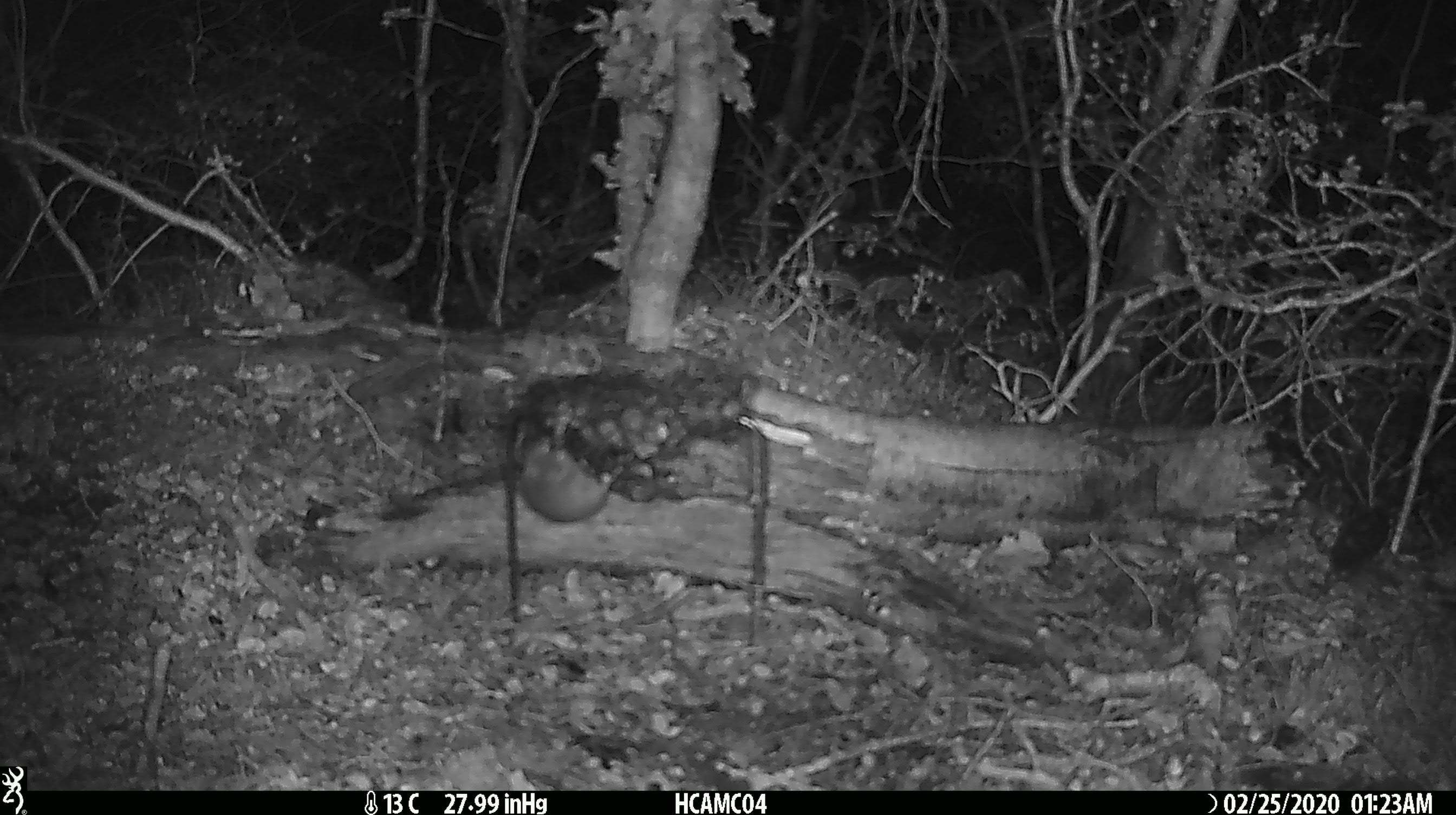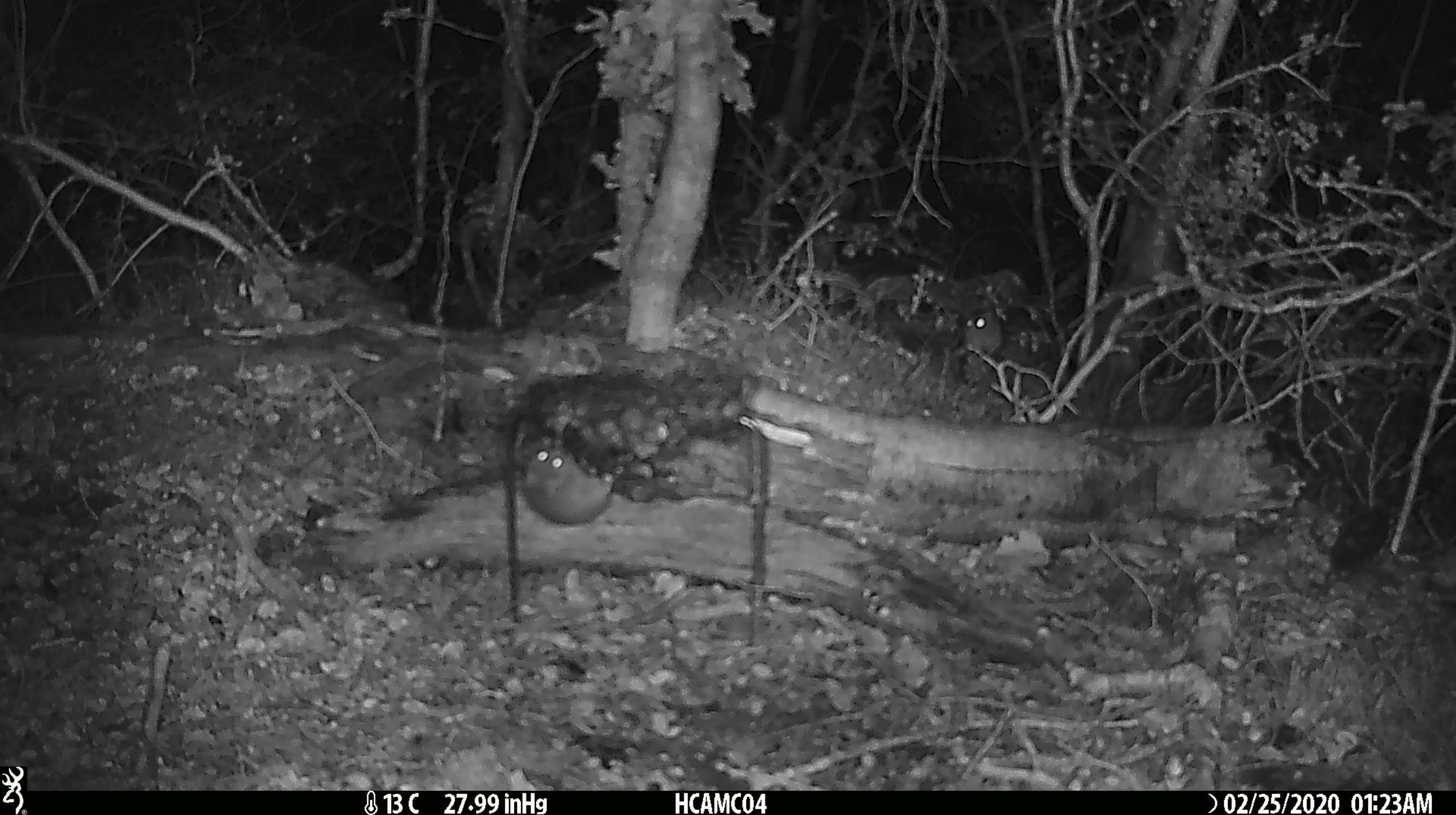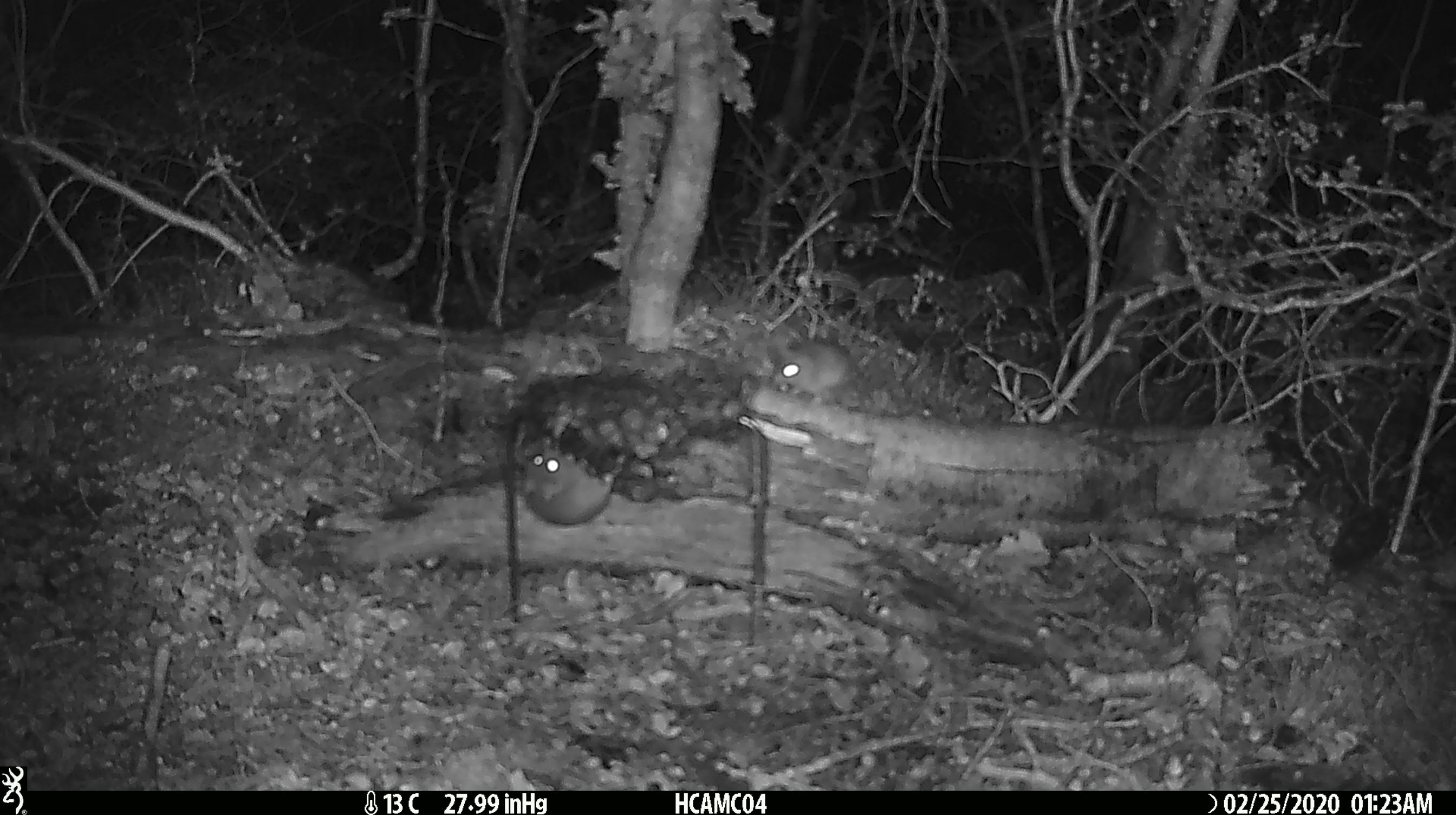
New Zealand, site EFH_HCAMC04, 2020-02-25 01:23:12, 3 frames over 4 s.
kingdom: Animalia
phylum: Chordata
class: Mammalia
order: Rodentia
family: Muridae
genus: Mus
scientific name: Mus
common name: mouse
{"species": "mouse (Mus)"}